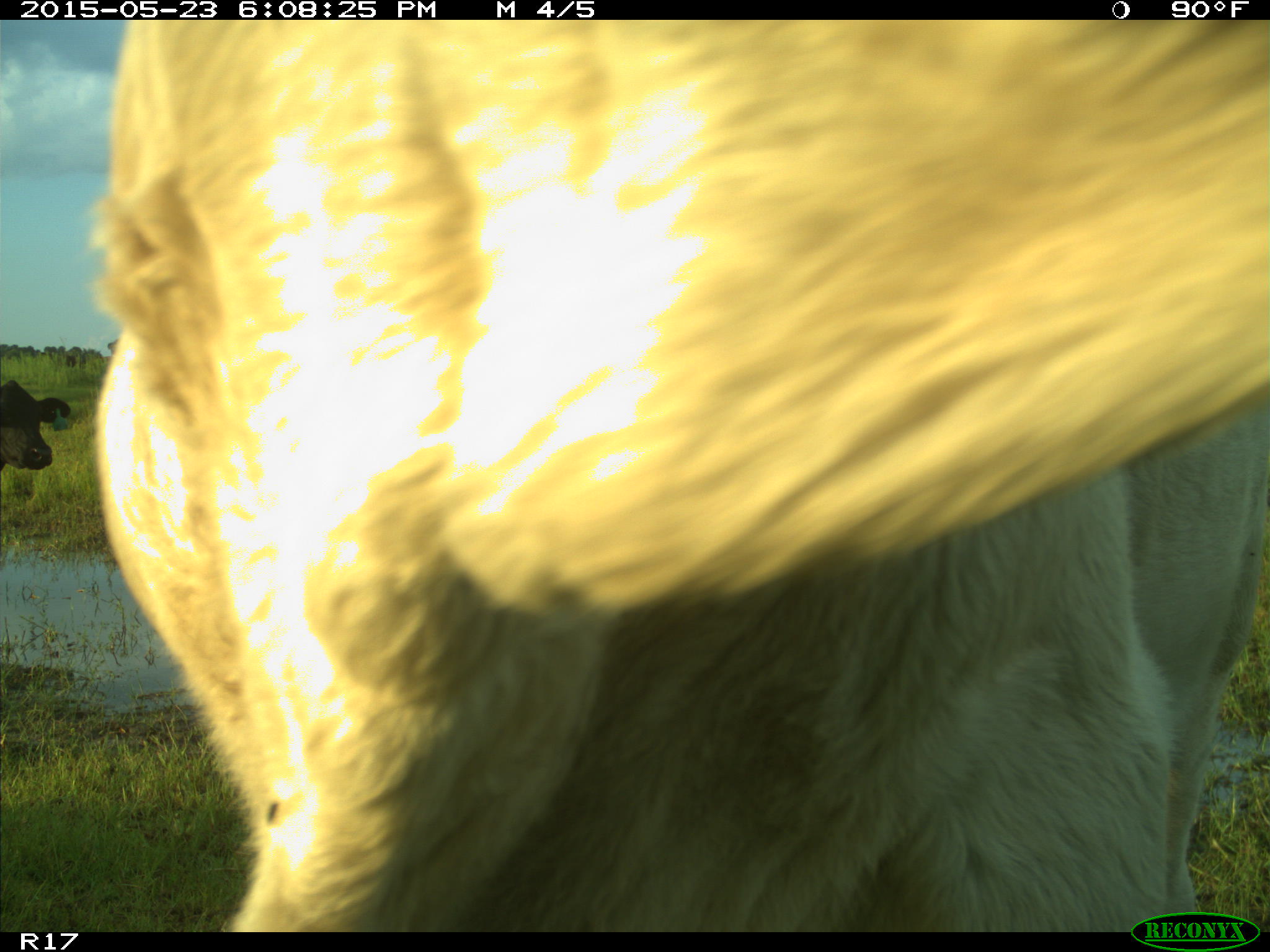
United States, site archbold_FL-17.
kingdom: Animalia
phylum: Chordata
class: Mammalia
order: Artiodactyla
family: Bovidae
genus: Bos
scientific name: Bos taurus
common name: domestic cow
Bos taurus (domestic cow).